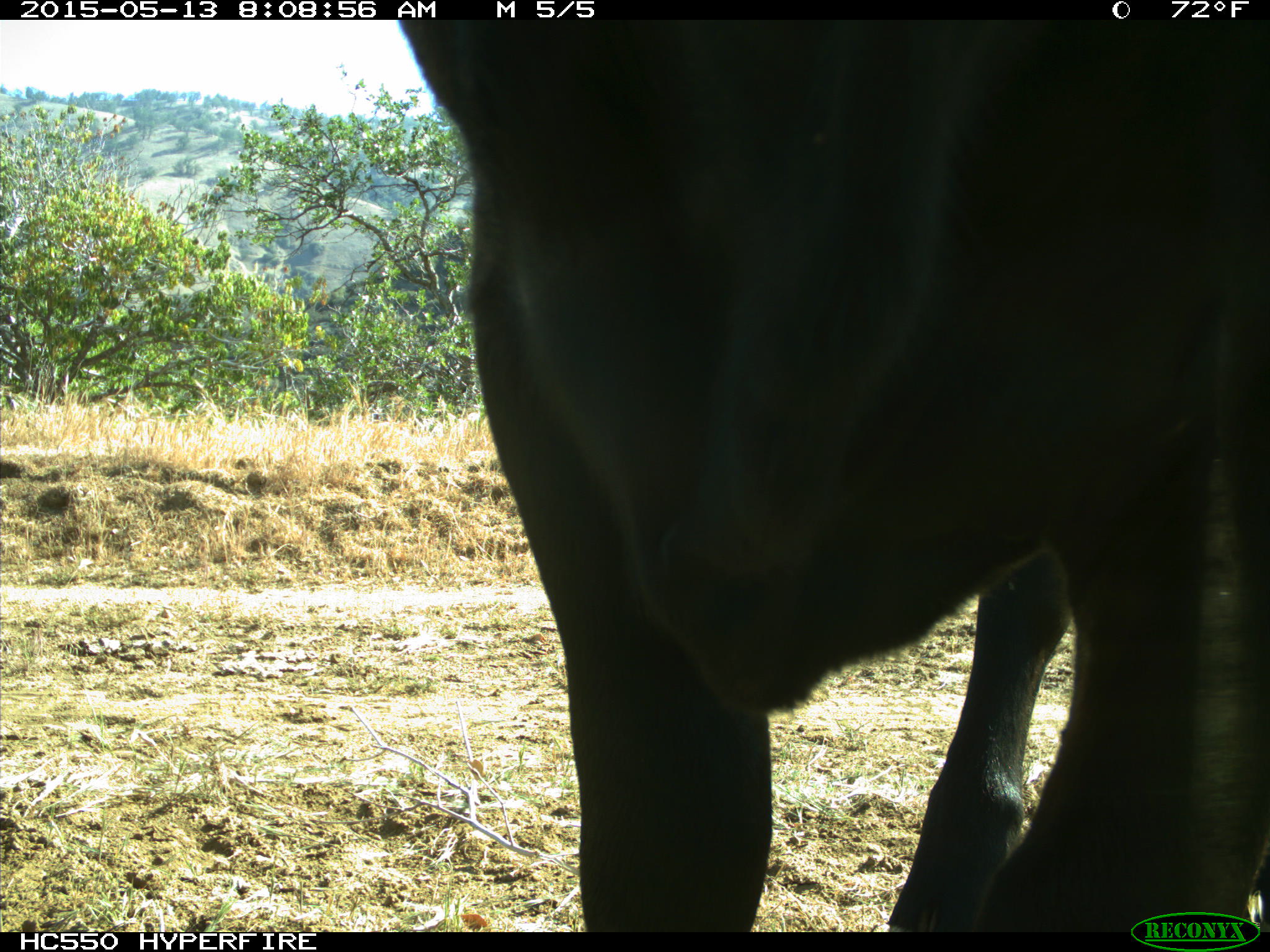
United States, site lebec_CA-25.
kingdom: Animalia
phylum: Chordata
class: Mammalia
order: Artiodactyla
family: Bovidae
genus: Bos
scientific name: Bos taurus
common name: domestic cow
Bos taurus (domestic cow).